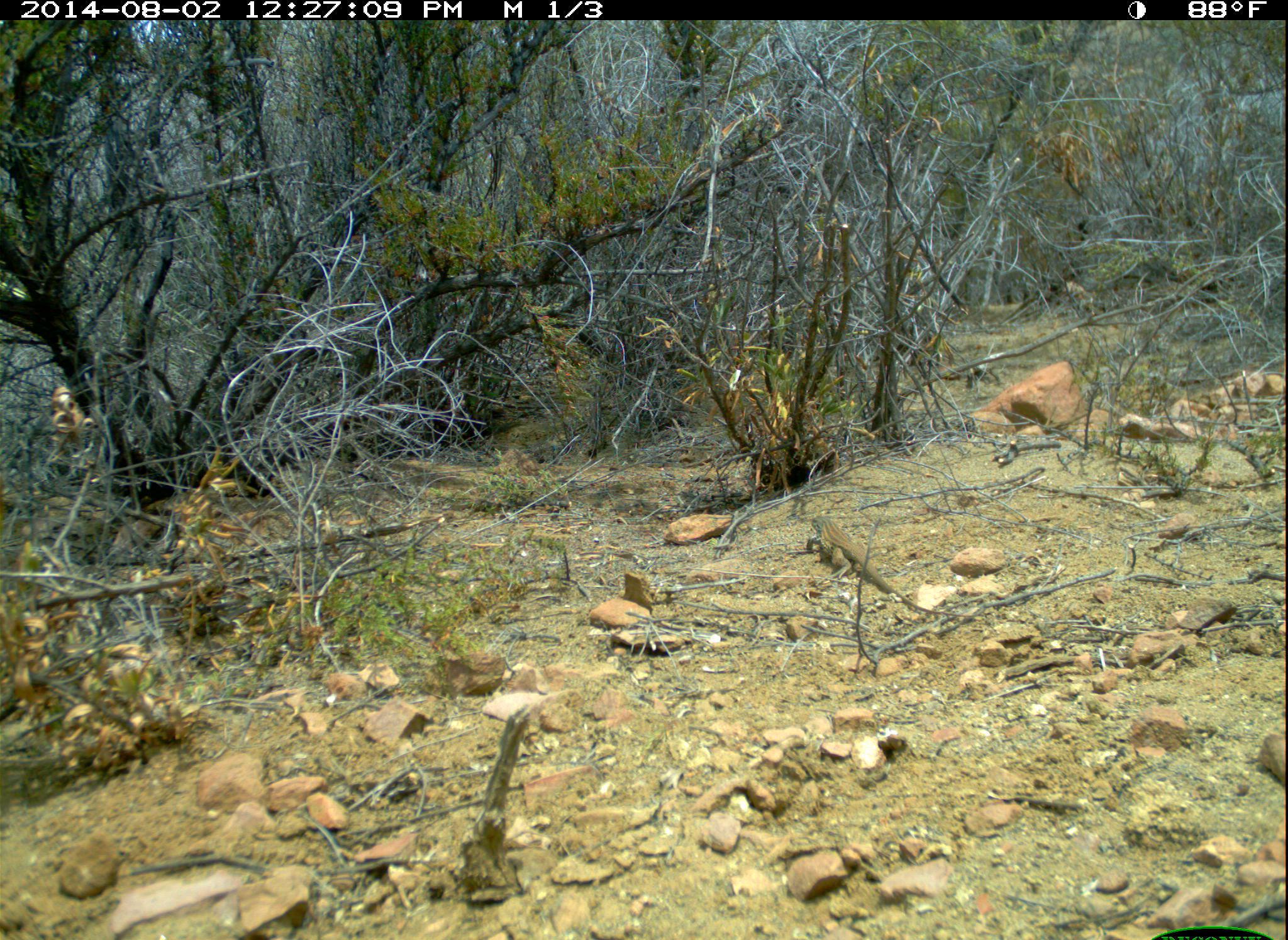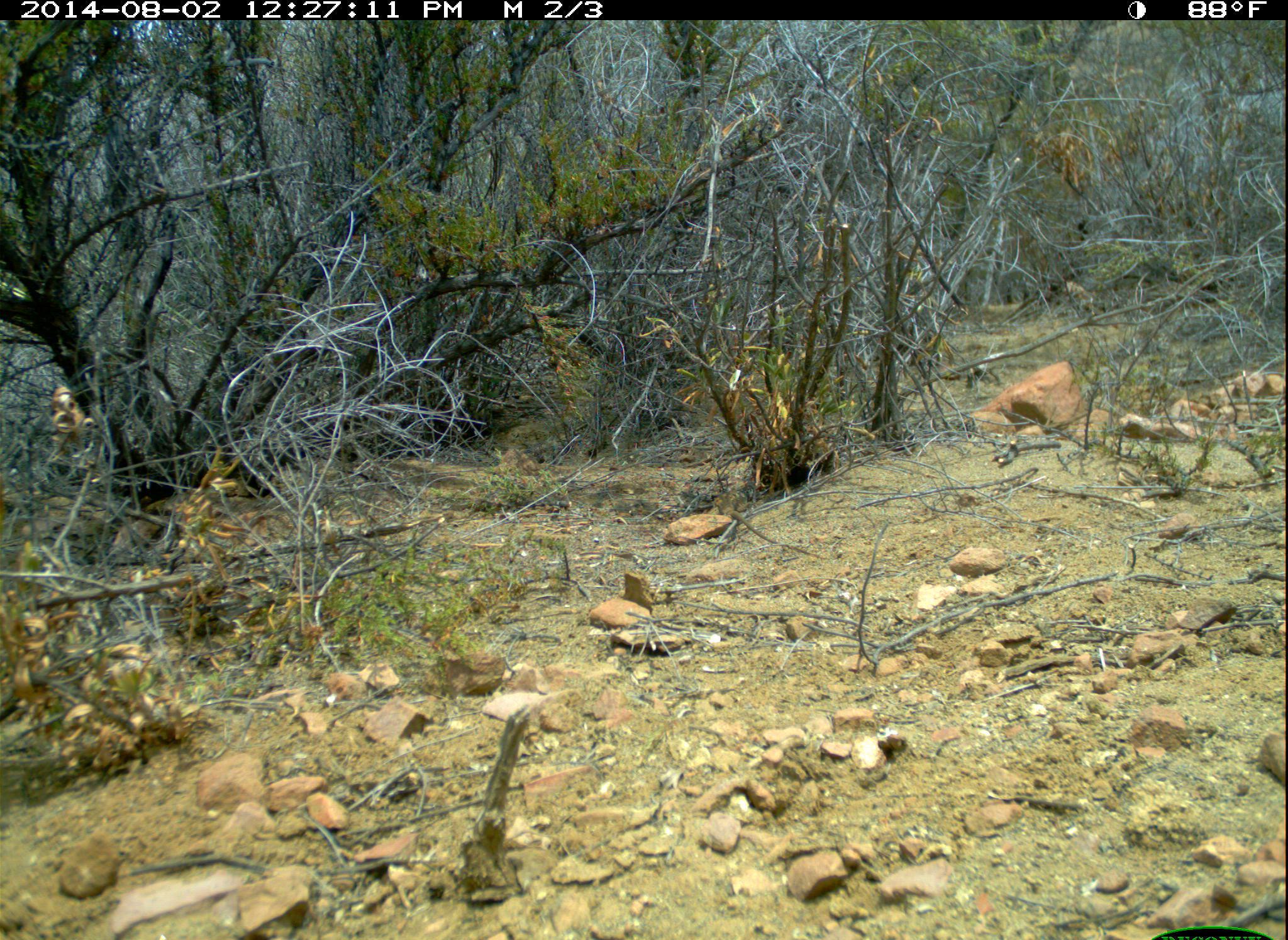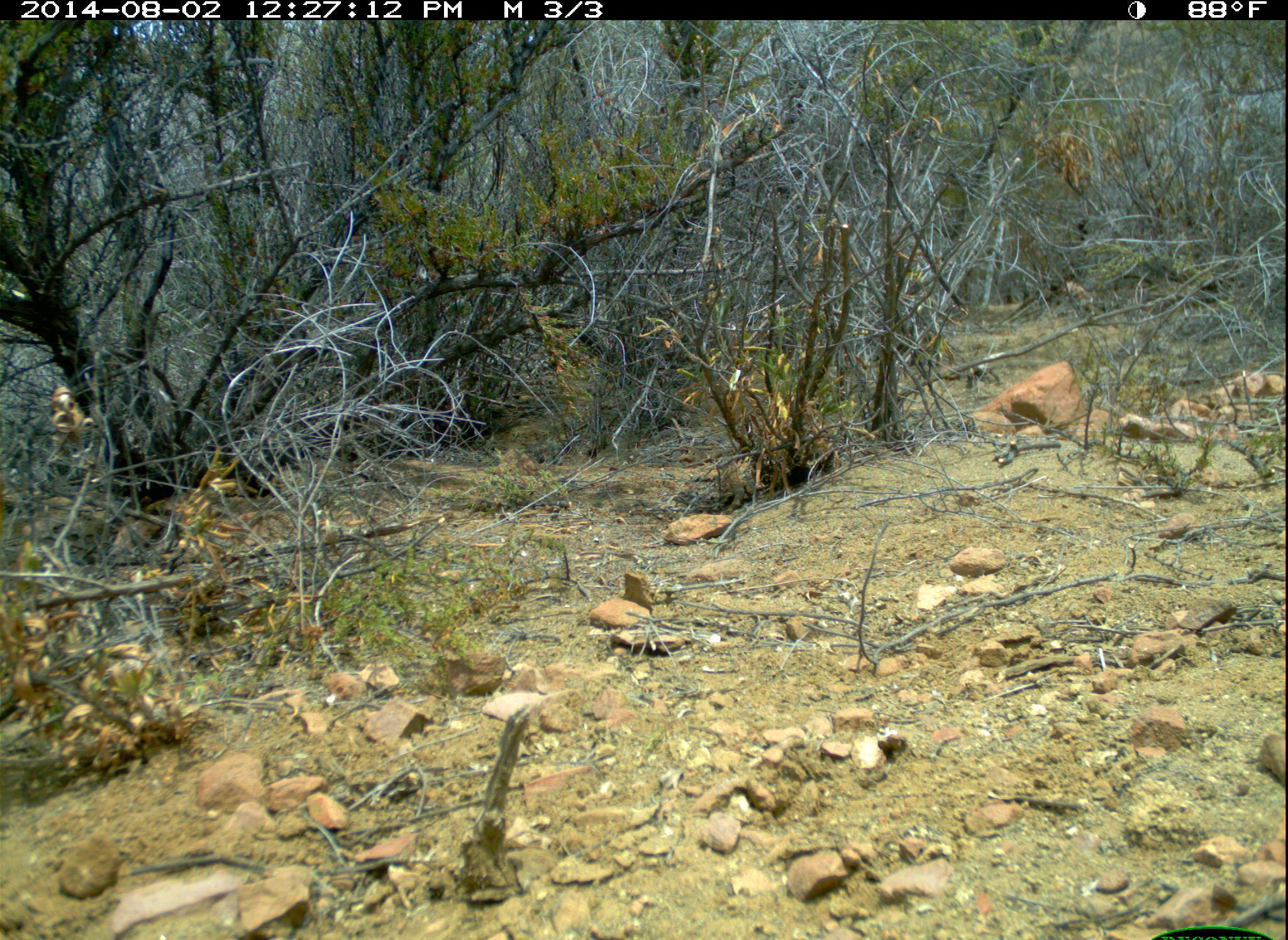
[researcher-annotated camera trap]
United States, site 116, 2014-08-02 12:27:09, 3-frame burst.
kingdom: Animalia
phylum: Chordata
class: Reptilia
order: Squamata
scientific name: Squamata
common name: lizard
Lizard (Squamata).